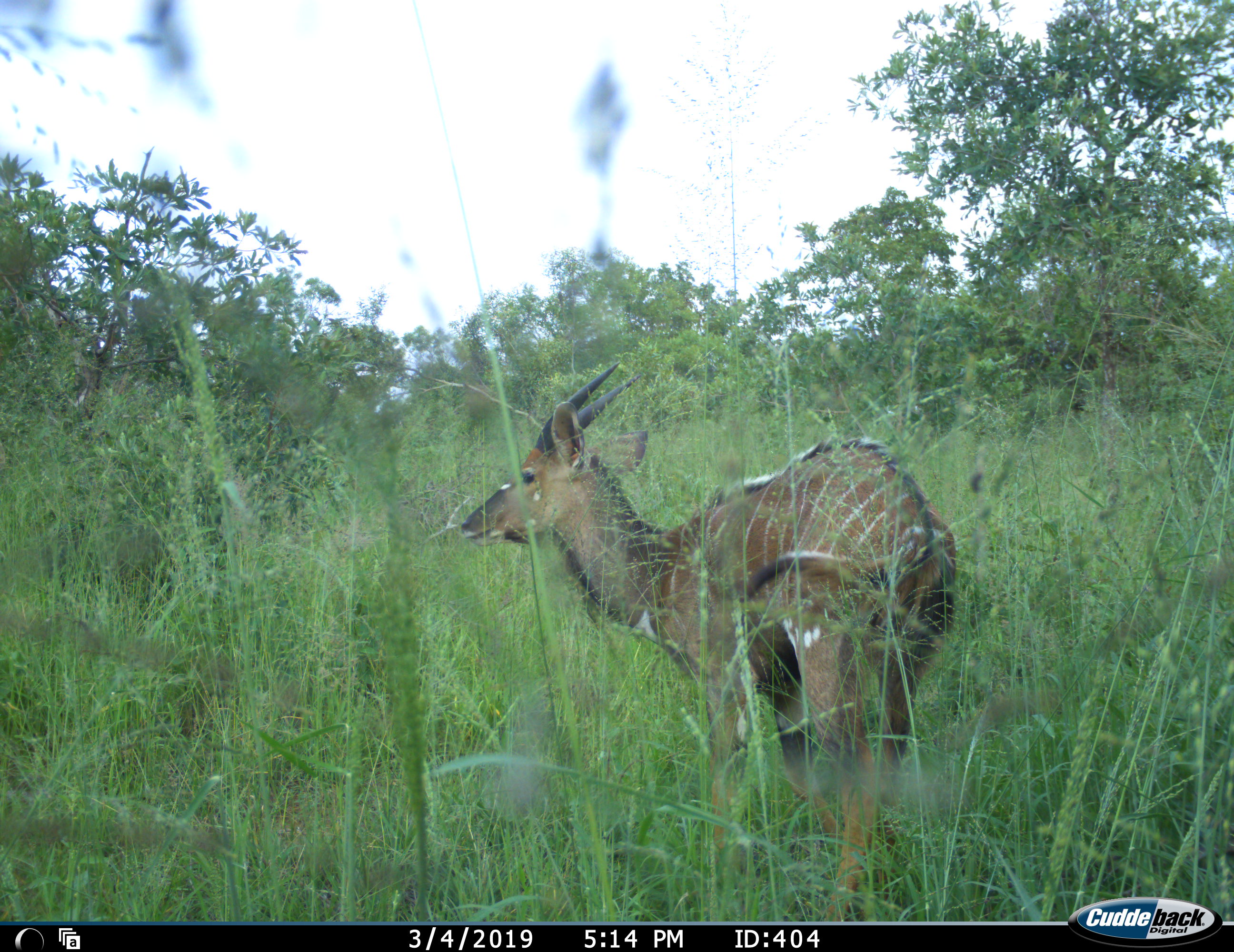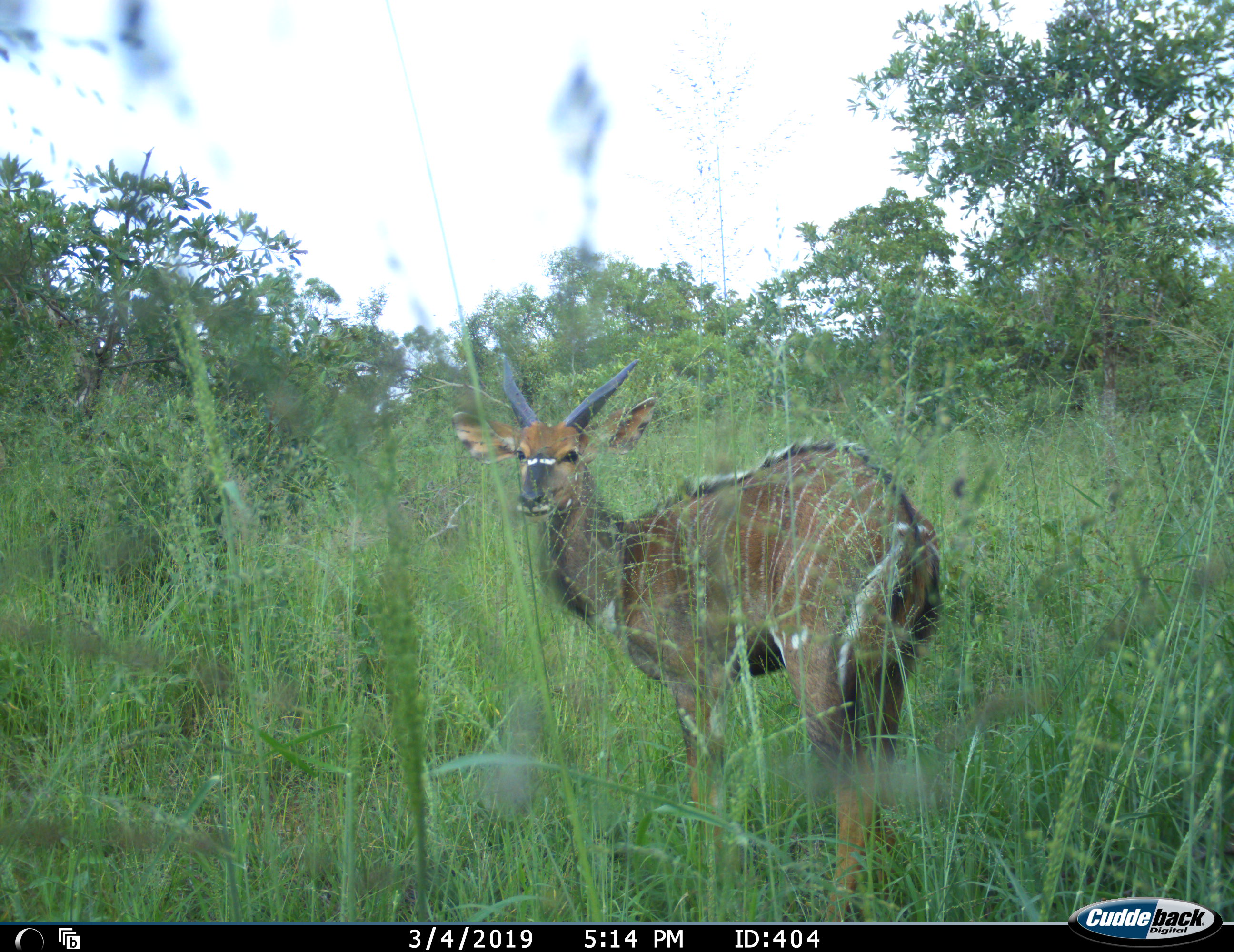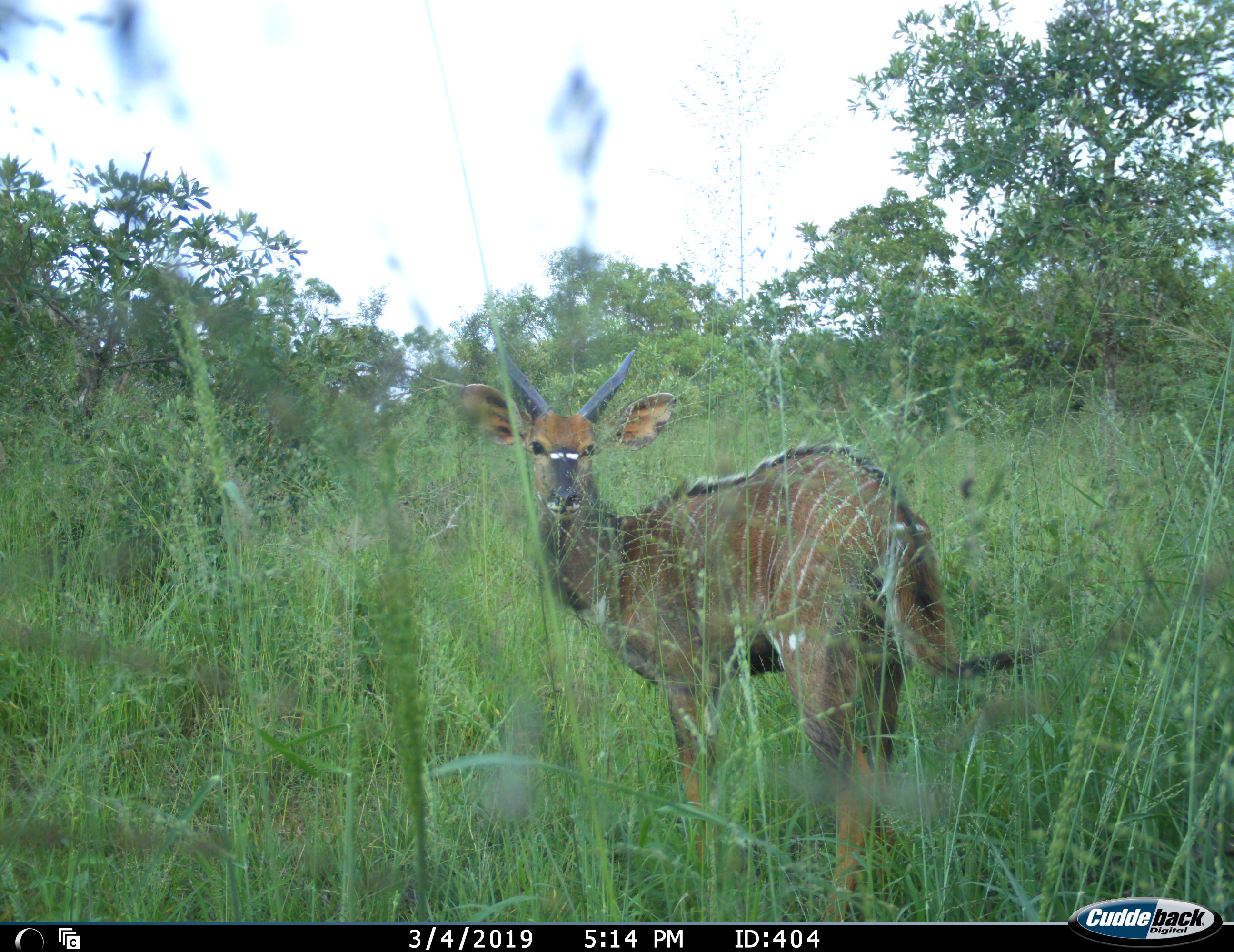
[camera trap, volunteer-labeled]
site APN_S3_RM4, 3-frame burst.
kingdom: Animalia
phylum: Chordata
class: Mammalia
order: Artiodactyla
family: Bovidae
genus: Tragelaphus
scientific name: Tragelaphus angasii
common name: nyala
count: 1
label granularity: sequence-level